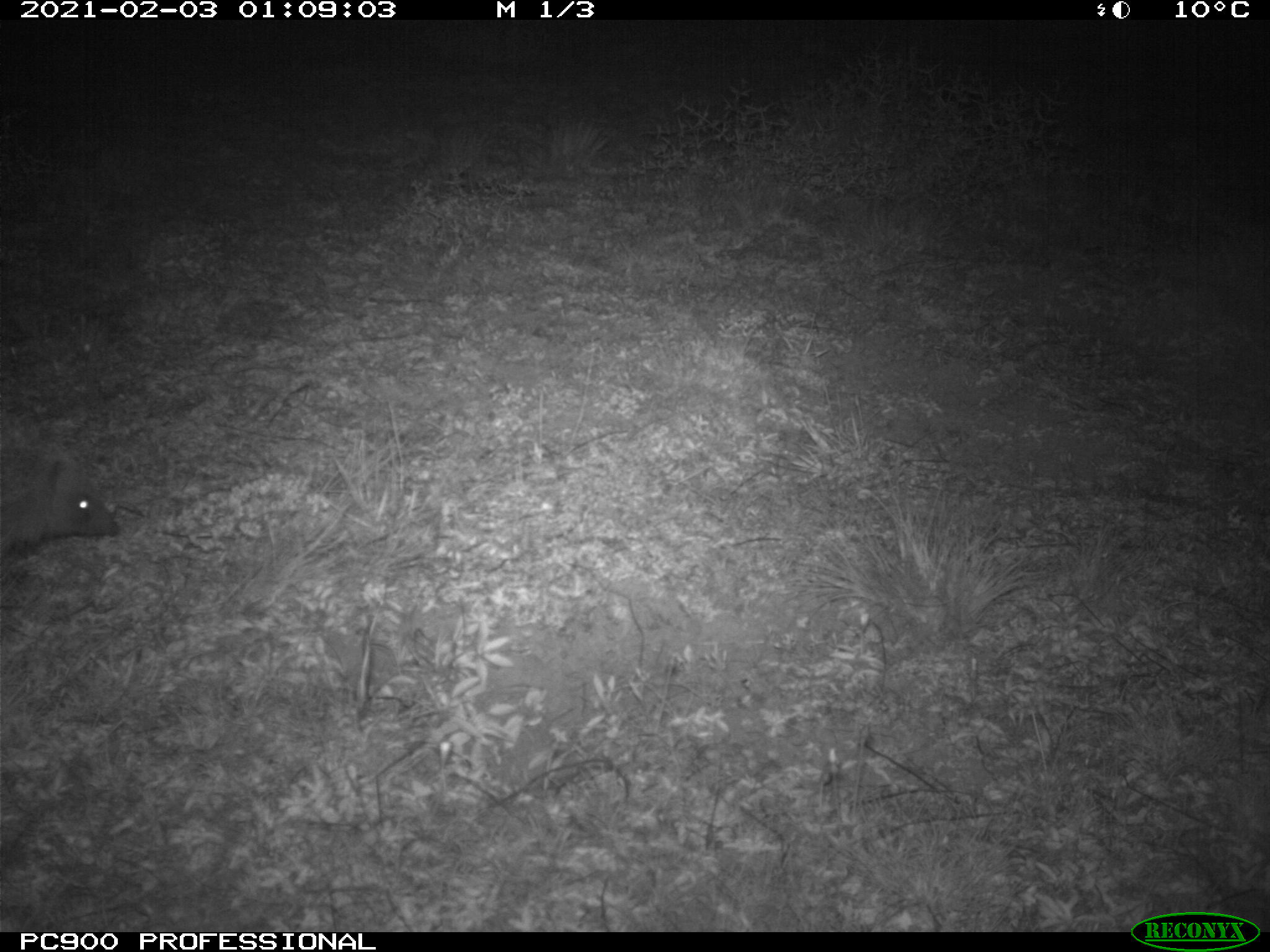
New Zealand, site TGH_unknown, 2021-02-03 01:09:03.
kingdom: Animalia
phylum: Chordata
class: Mammalia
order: Eulipotyphla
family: Erinaceidae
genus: Erinaceus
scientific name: Erinaceus europaeus europaeus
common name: european hedgehog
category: hedgehog